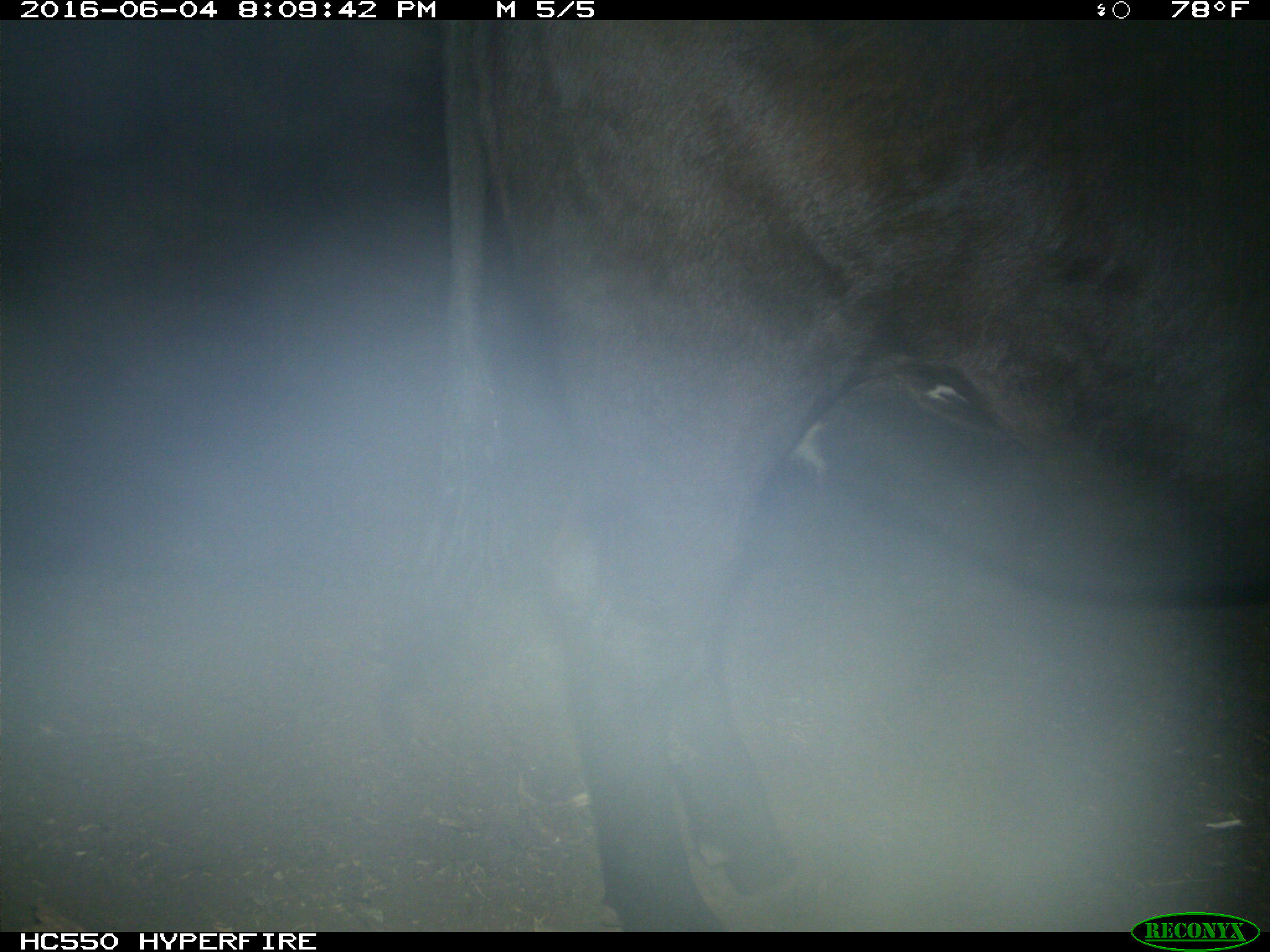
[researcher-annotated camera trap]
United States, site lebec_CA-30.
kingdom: Animalia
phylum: Chordata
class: Mammalia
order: Artiodactyla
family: Bovidae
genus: Bos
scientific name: Bos taurus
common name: domestic cow